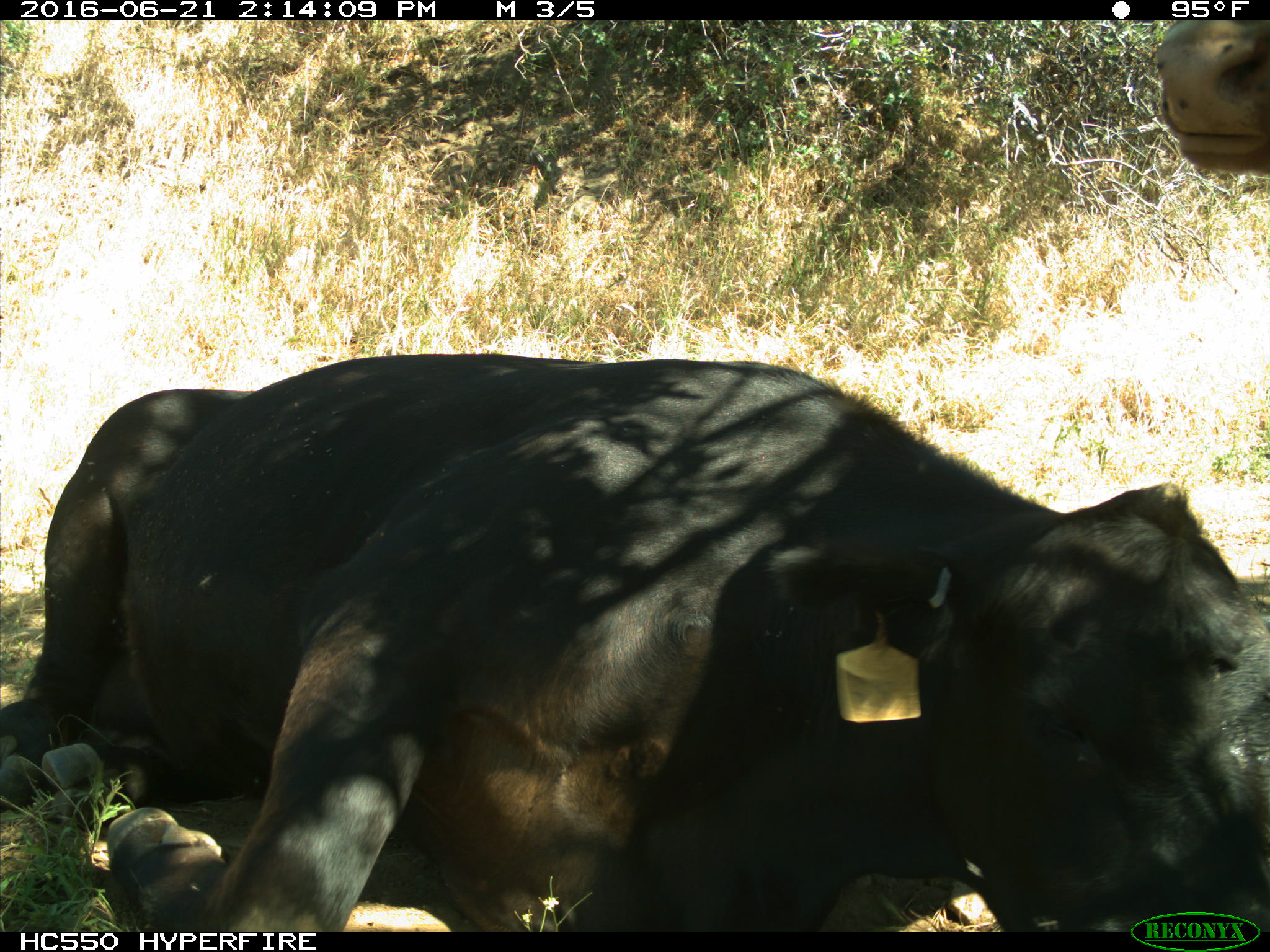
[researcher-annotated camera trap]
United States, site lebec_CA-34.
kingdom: Animalia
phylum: Chordata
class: Mammalia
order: Artiodactyla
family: Bovidae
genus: Bos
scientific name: Bos taurus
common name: domestic cow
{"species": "Bos taurus (domestic cow)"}